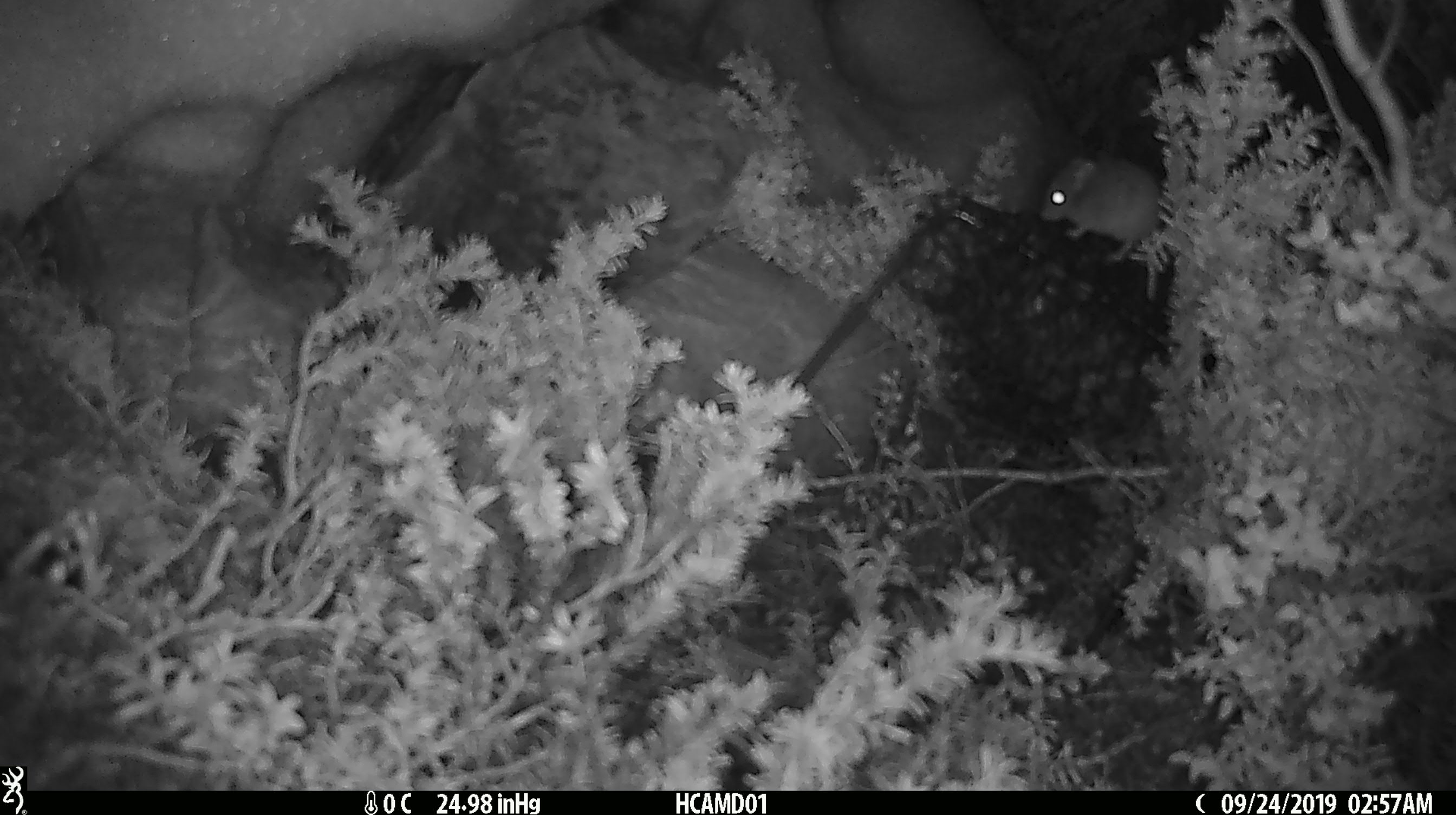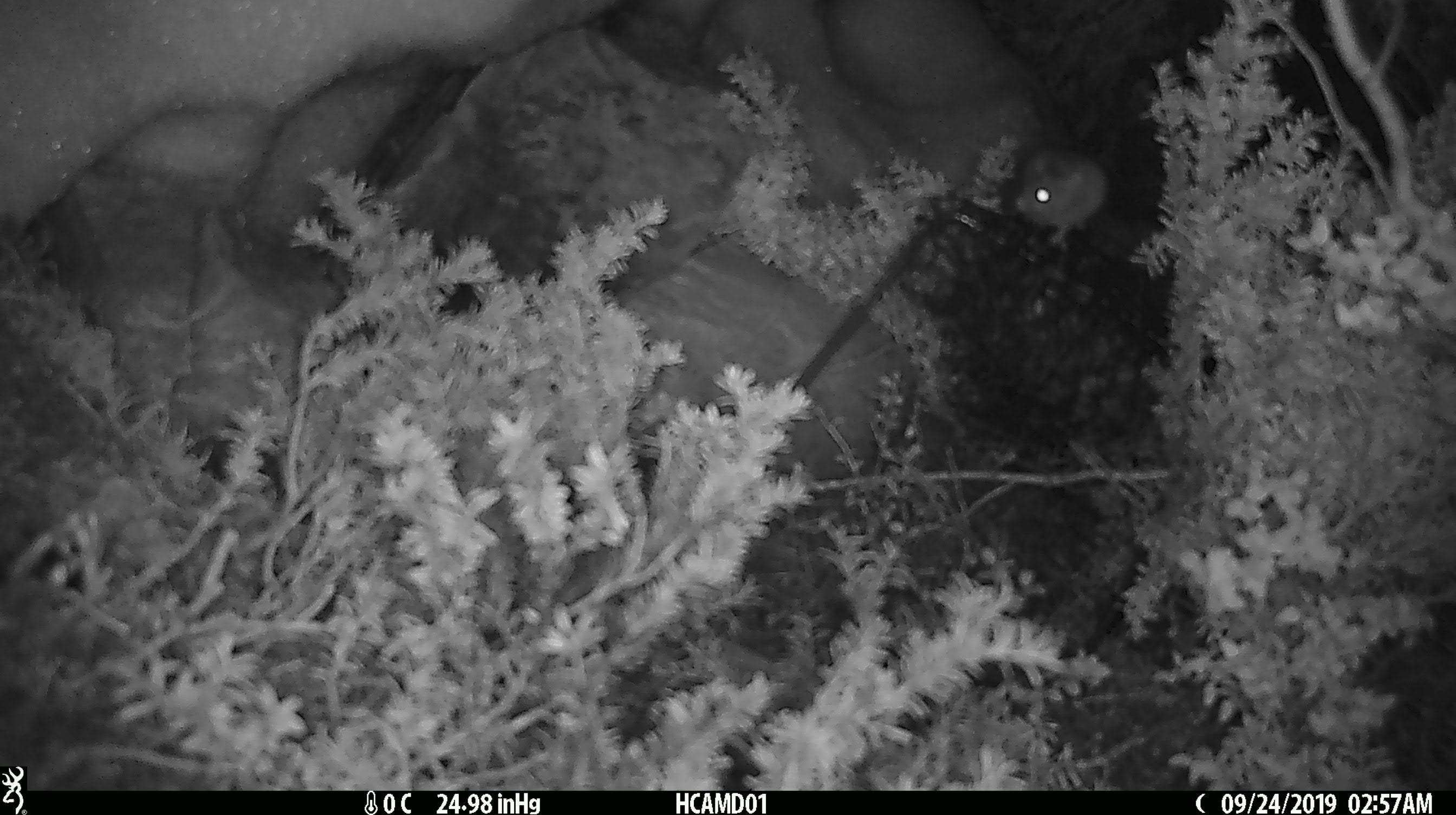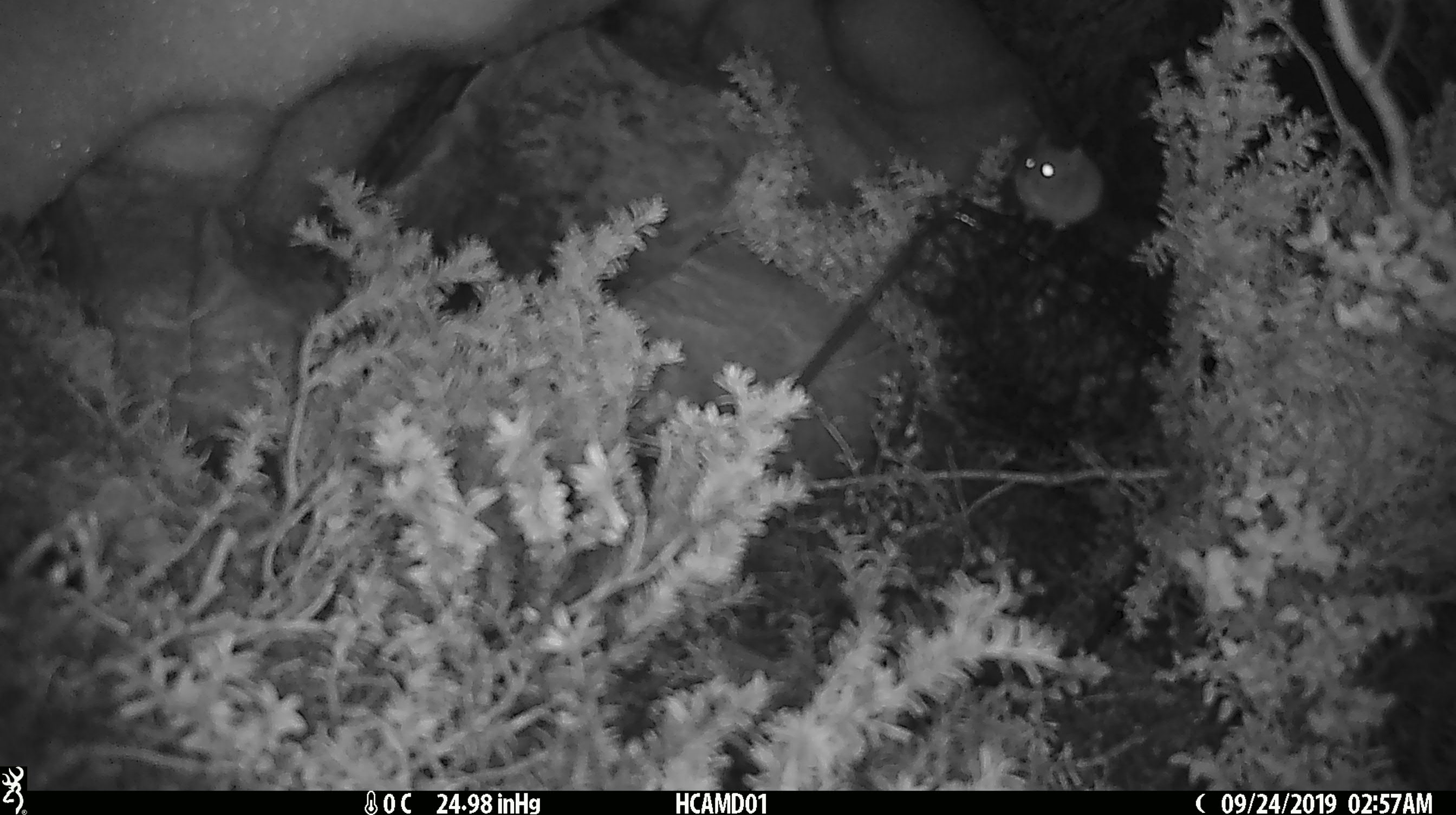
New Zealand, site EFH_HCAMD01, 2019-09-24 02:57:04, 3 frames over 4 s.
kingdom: Animalia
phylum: Chordata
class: Mammalia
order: Rodentia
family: Muridae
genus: Mus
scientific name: Mus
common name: mouse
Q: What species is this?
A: Mouse (Mus).